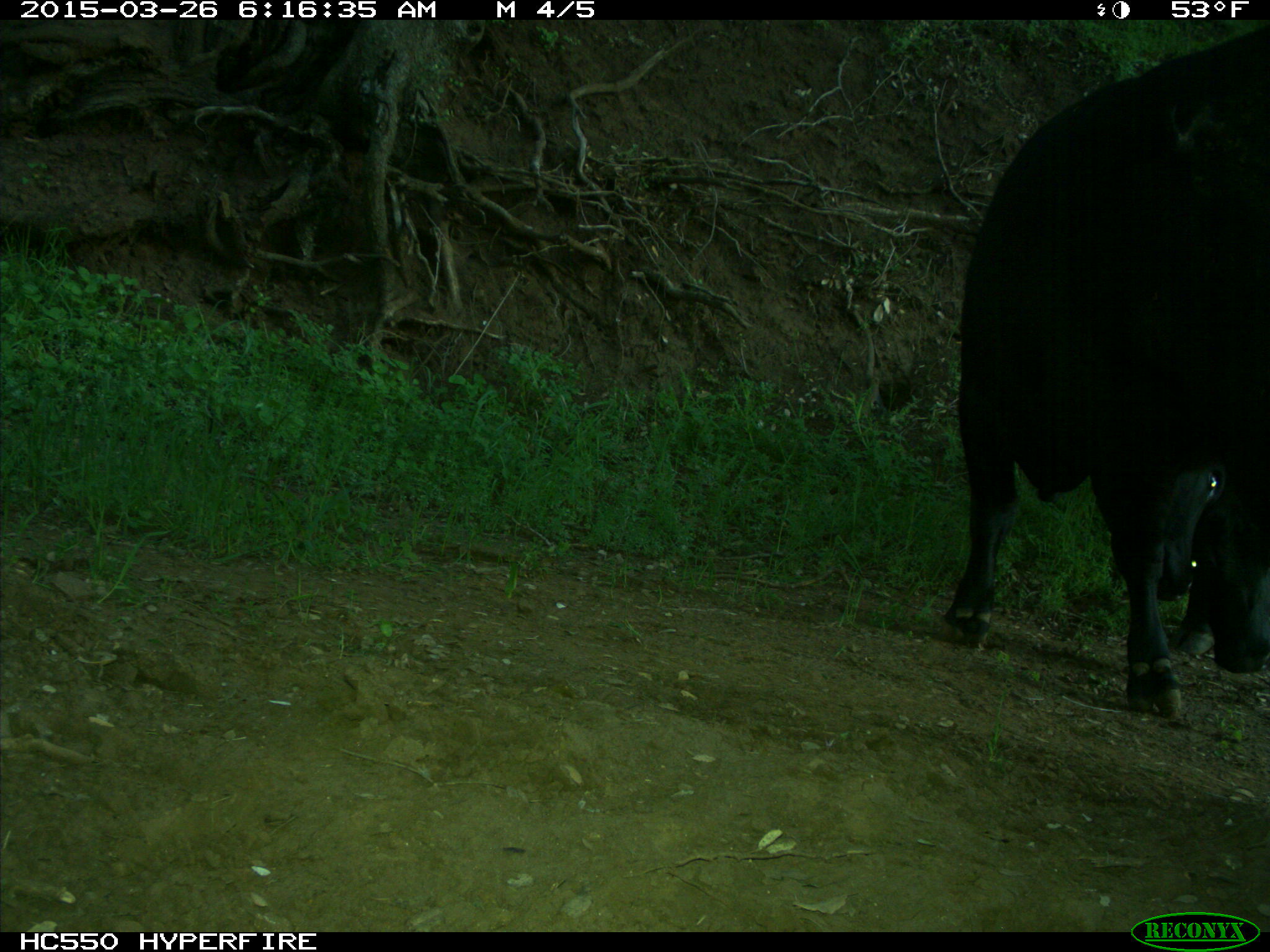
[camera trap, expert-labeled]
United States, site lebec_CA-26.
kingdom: Animalia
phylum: Chordata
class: Mammalia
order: Artiodactyla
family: Bovidae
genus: Bos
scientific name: Bos taurus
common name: domestic cow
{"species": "Bos taurus (domestic cow)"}